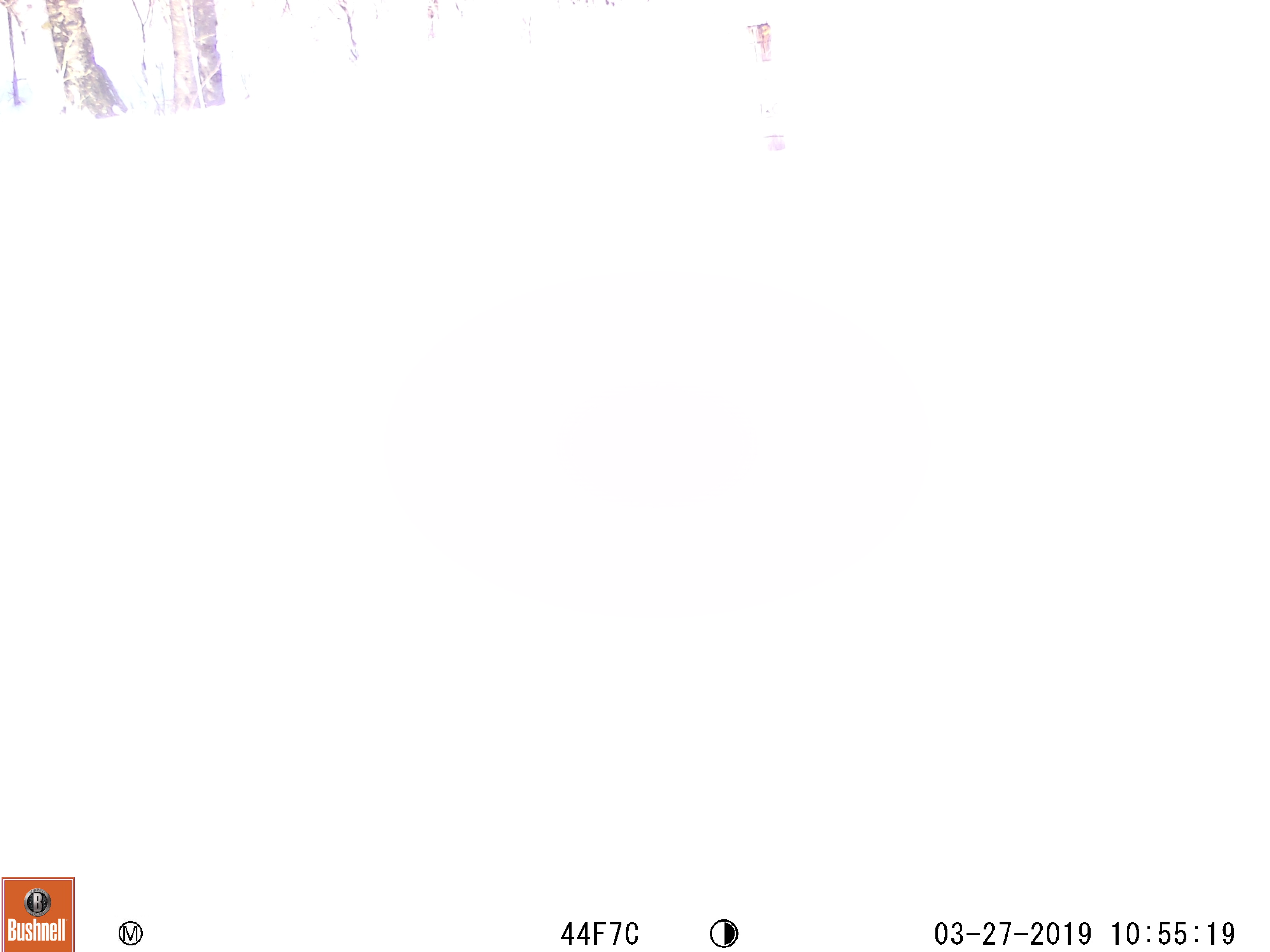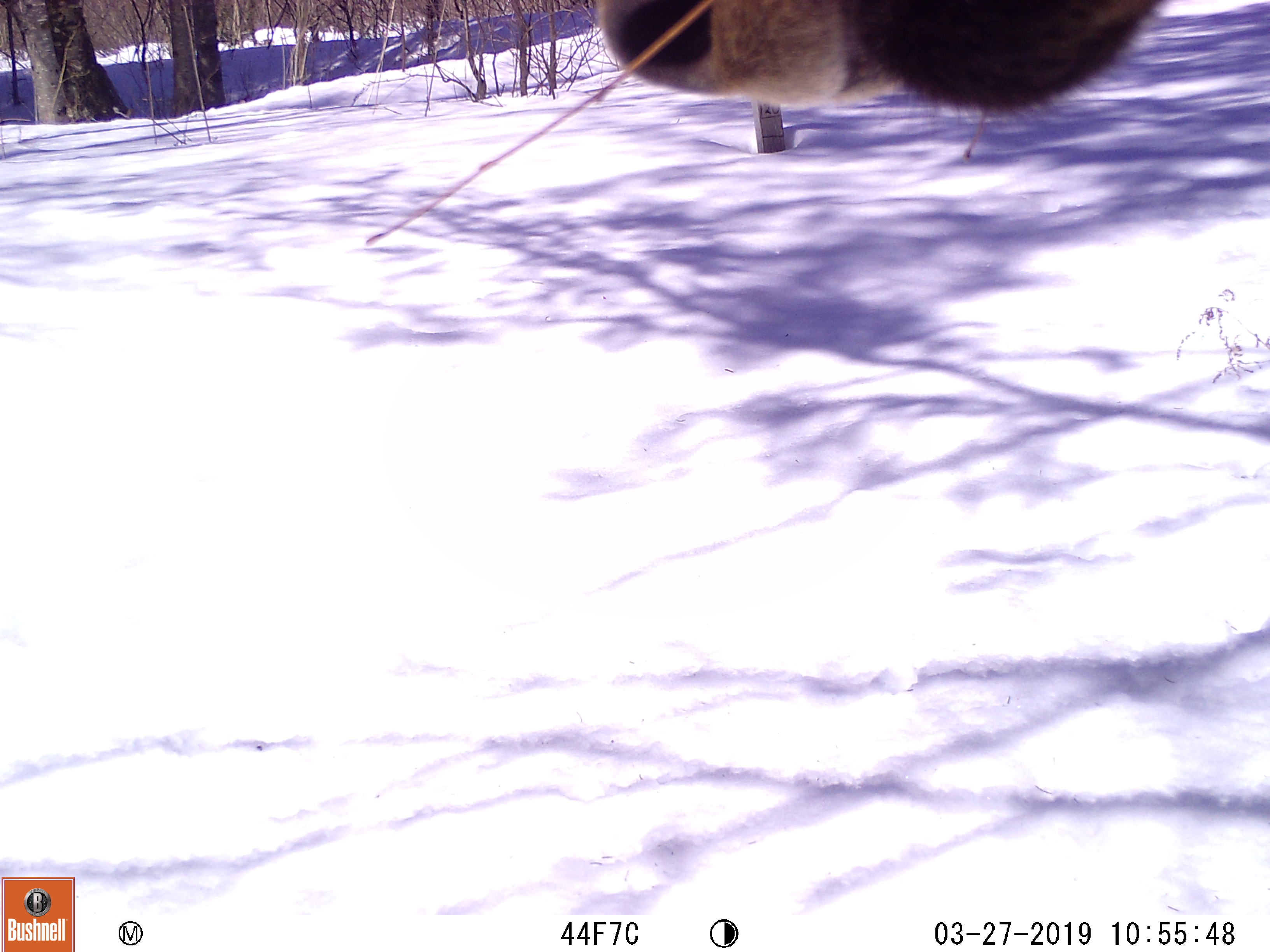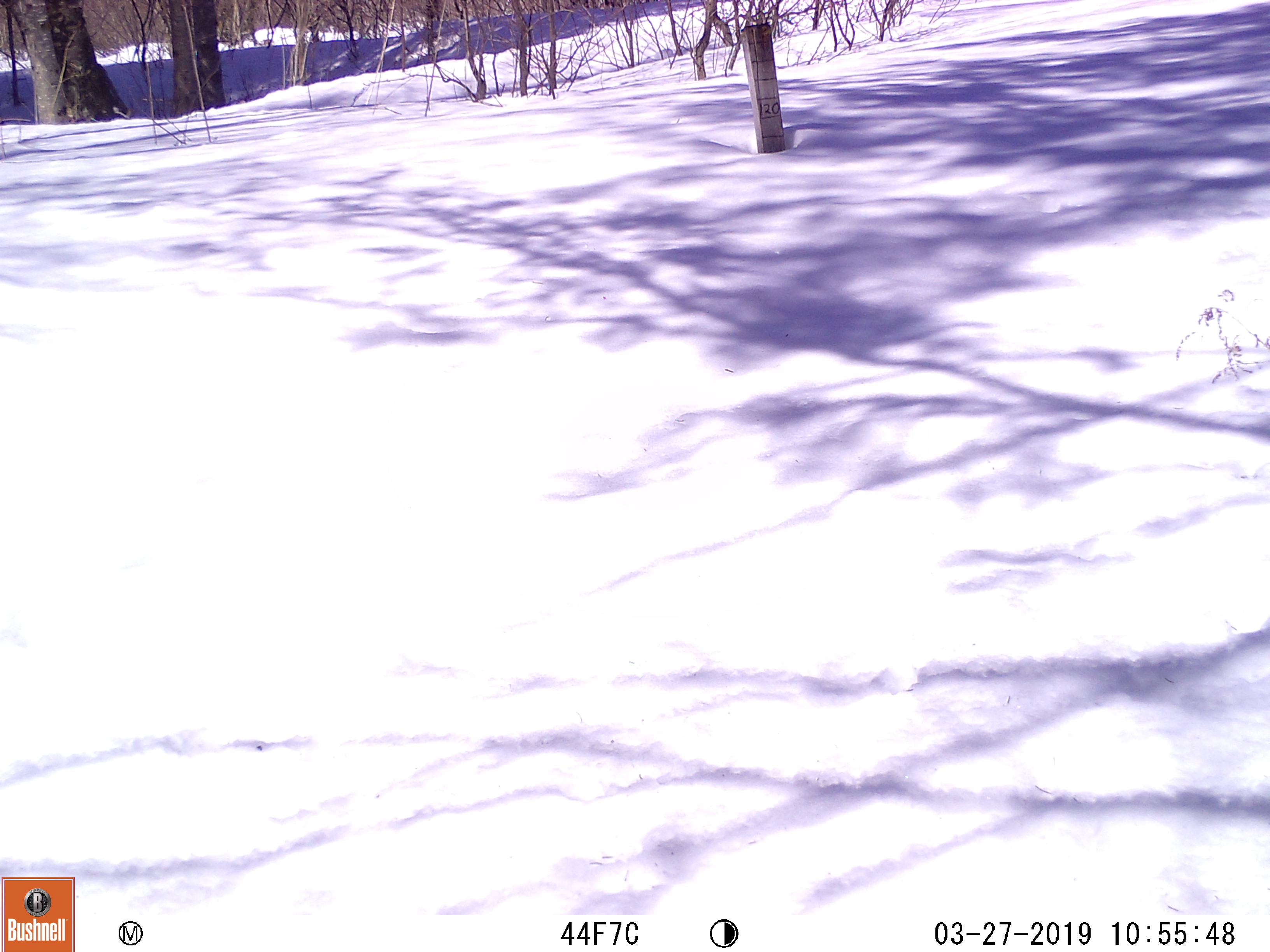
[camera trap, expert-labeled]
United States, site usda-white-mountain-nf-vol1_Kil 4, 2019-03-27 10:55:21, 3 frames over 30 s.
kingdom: Animalia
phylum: Chordata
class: Mammalia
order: Artiodactyla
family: Cervidae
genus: Alces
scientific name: Alces alces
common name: moose